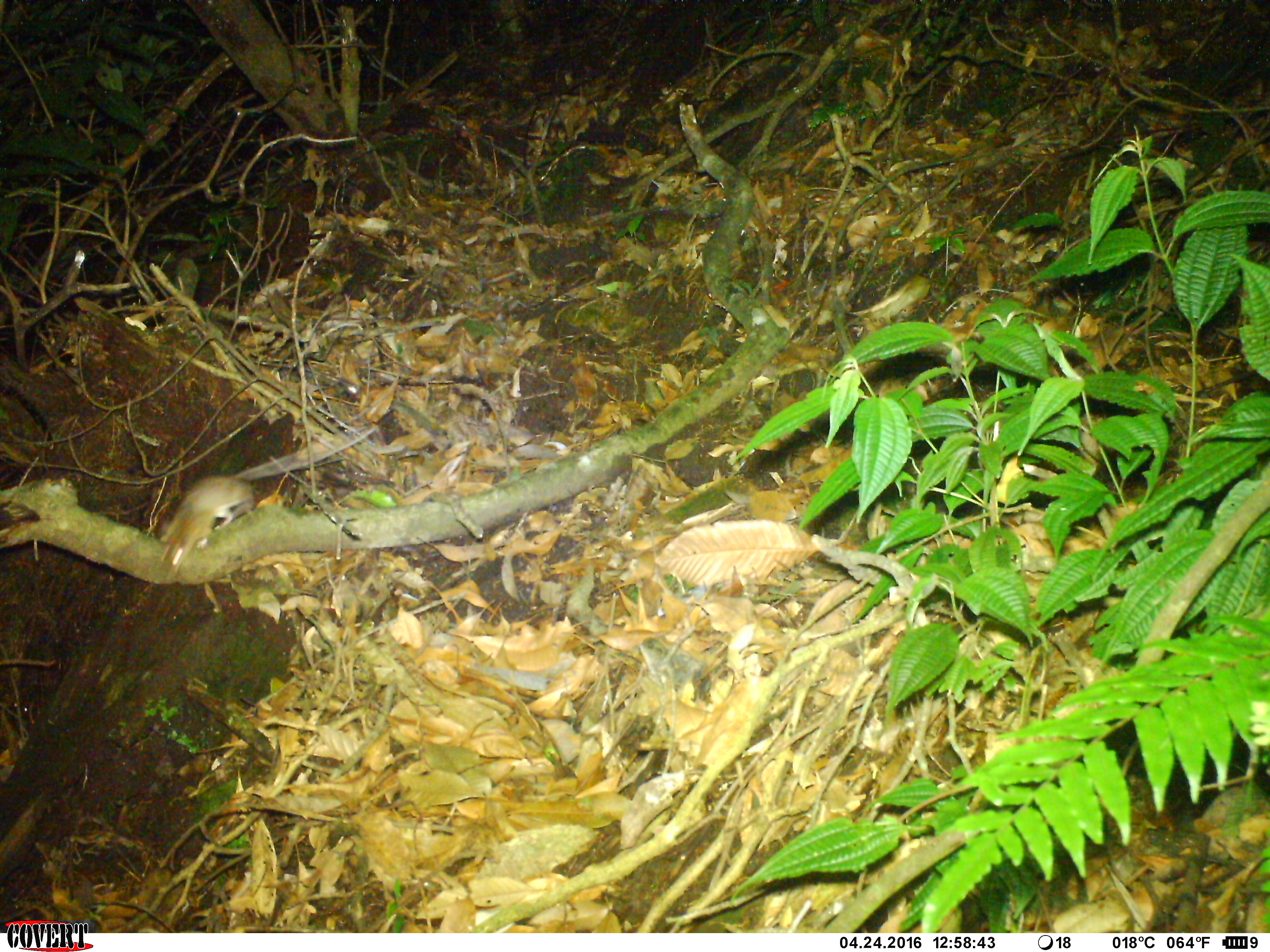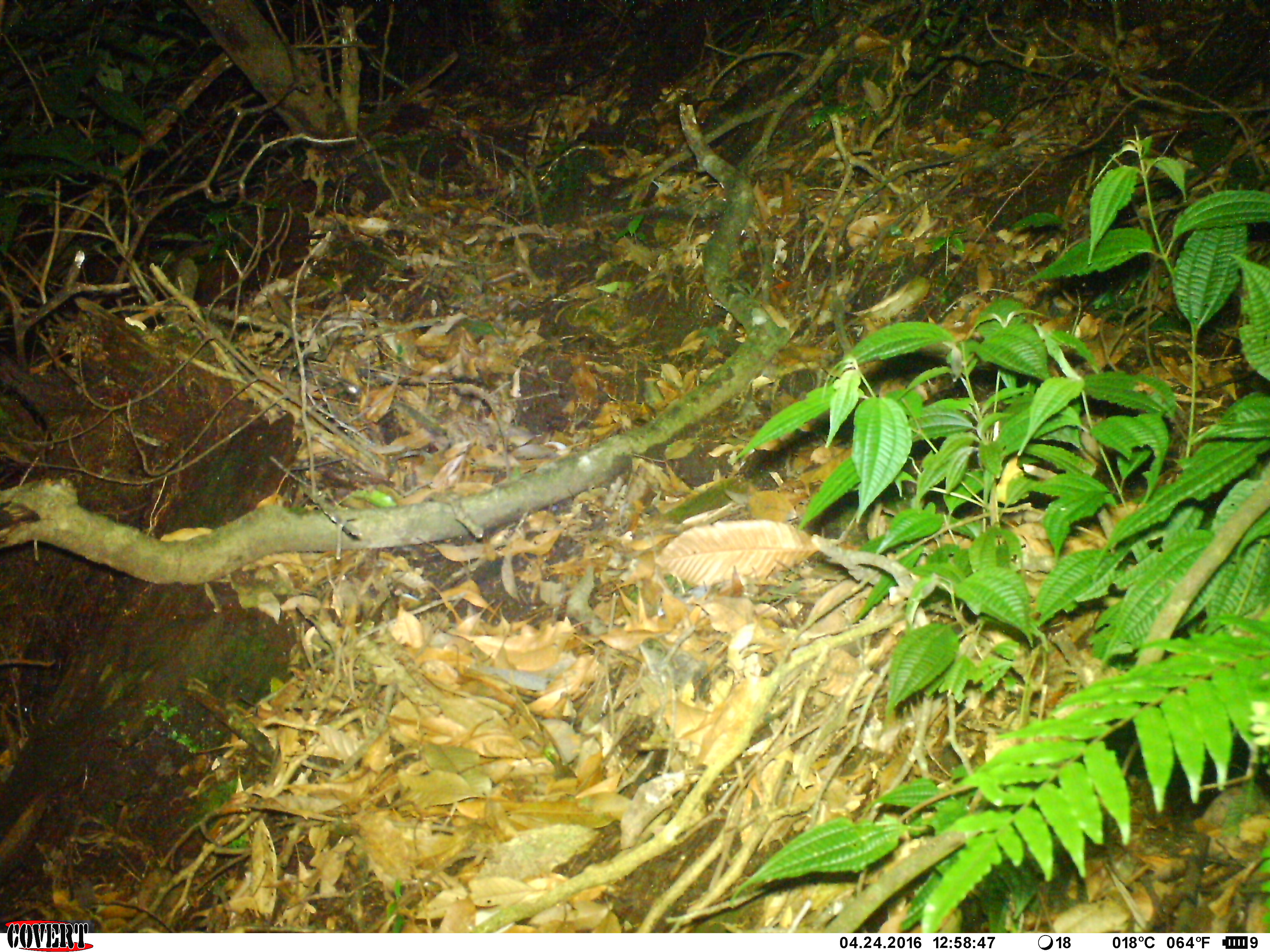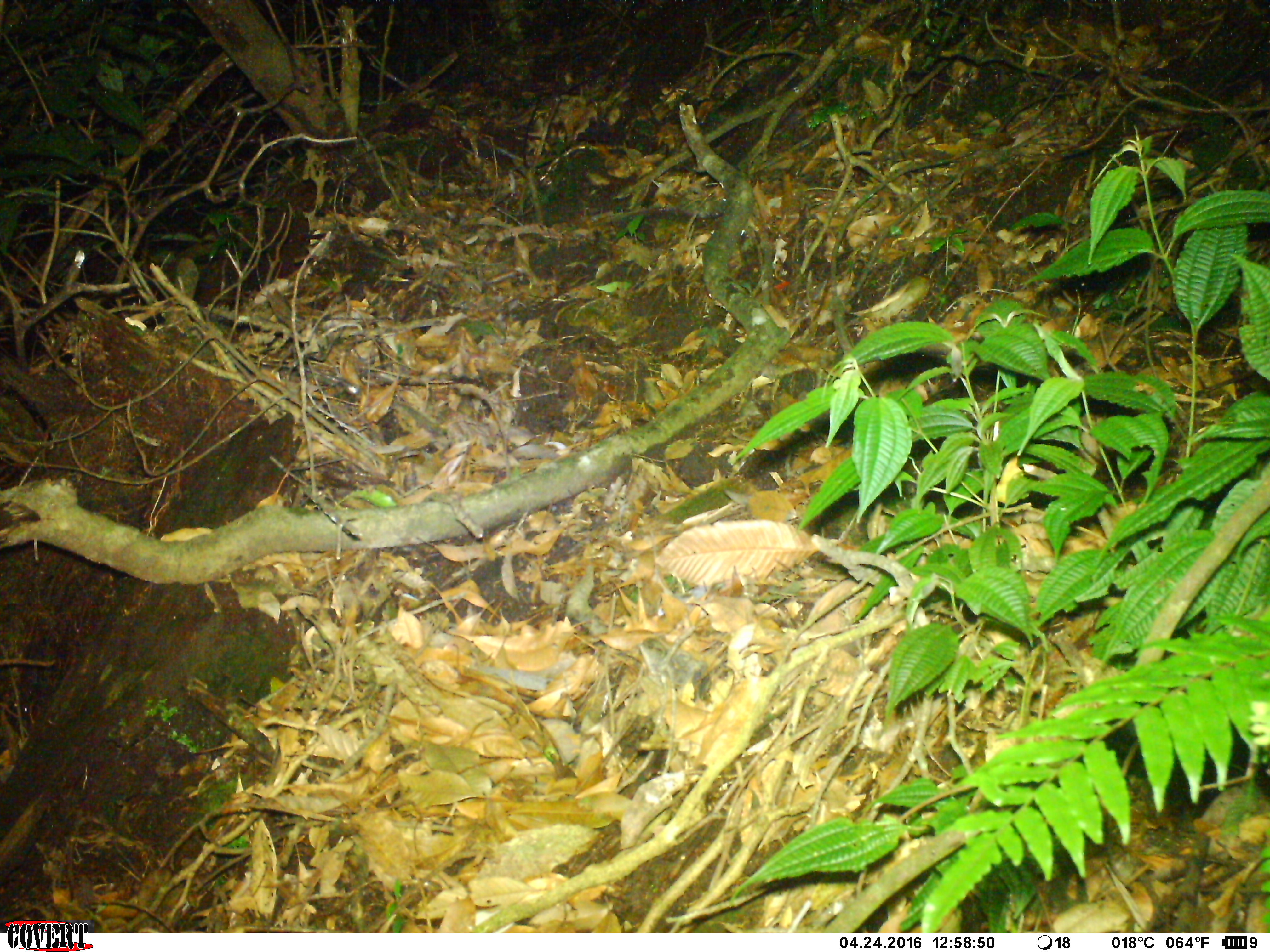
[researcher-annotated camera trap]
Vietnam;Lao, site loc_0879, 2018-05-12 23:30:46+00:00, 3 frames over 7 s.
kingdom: Animalia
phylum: Chordata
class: Mammalia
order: Rodentia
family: Muridae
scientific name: Muridae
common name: old-world mice and rats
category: unidentified murid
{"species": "unidentified murid (old-world mice and rats) (Muridae)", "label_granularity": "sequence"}